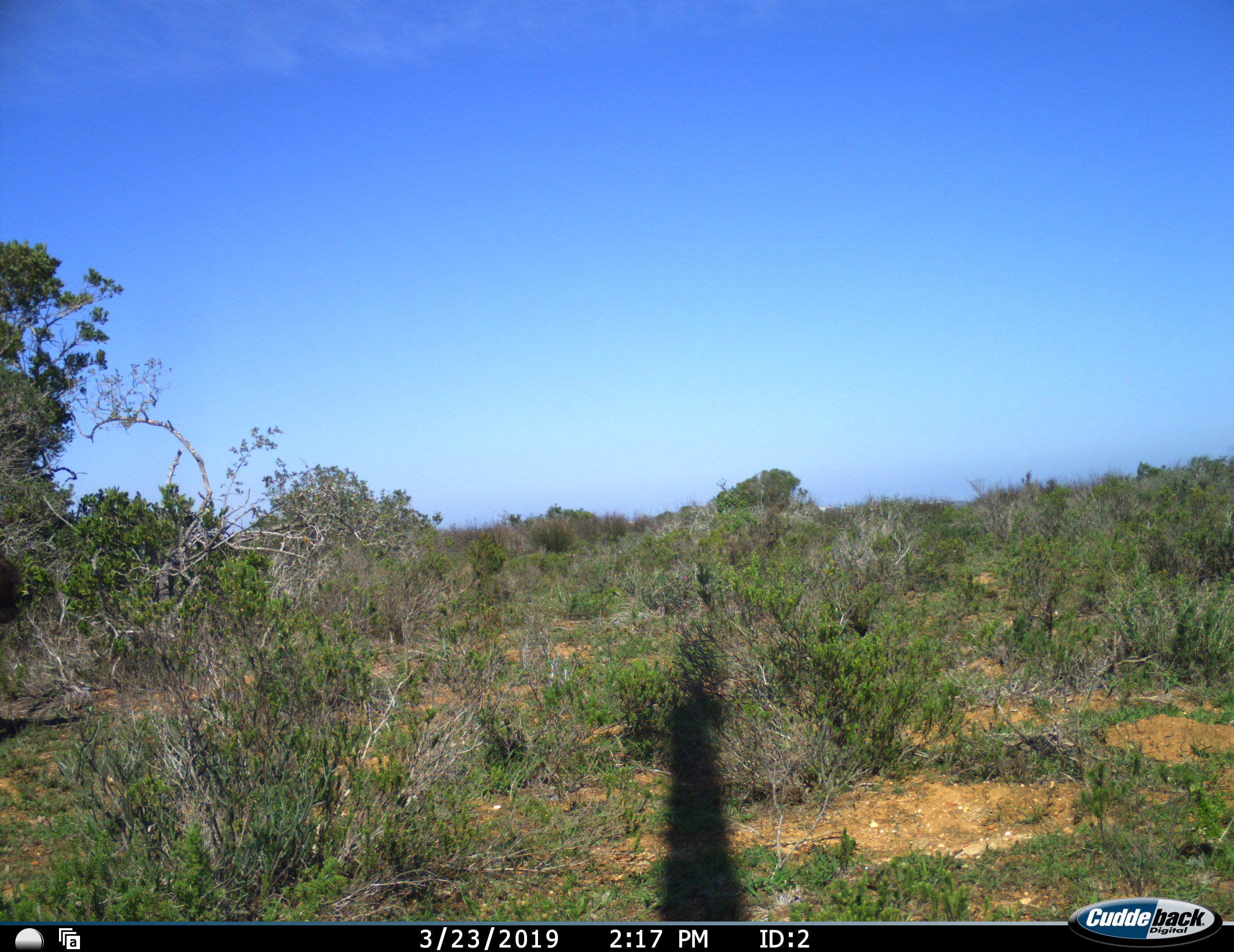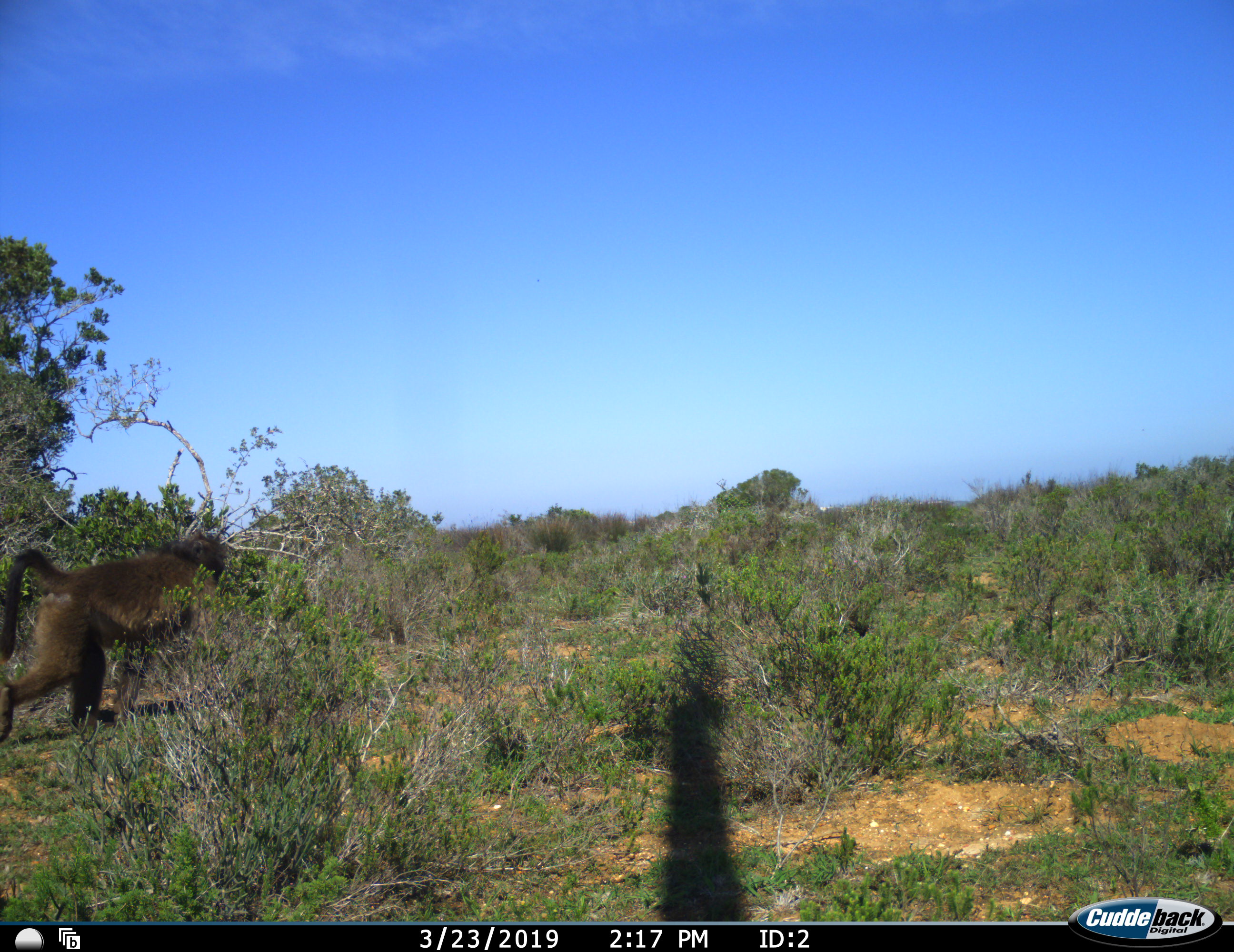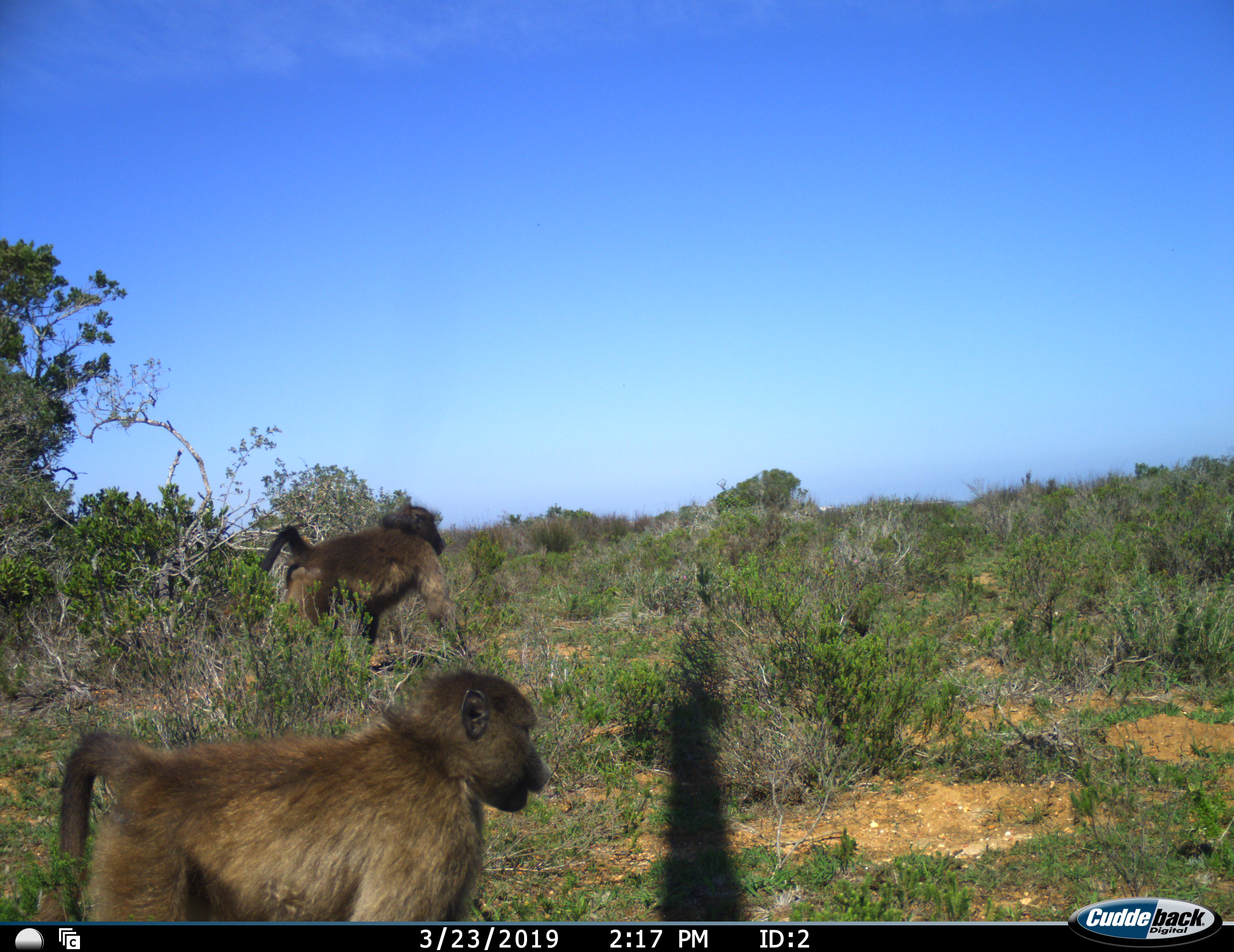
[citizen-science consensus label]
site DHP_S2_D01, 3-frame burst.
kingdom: Animalia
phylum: Chordata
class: Mammalia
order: Primates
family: Cercopithecidae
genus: Papio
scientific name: Papio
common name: baboon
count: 2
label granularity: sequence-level